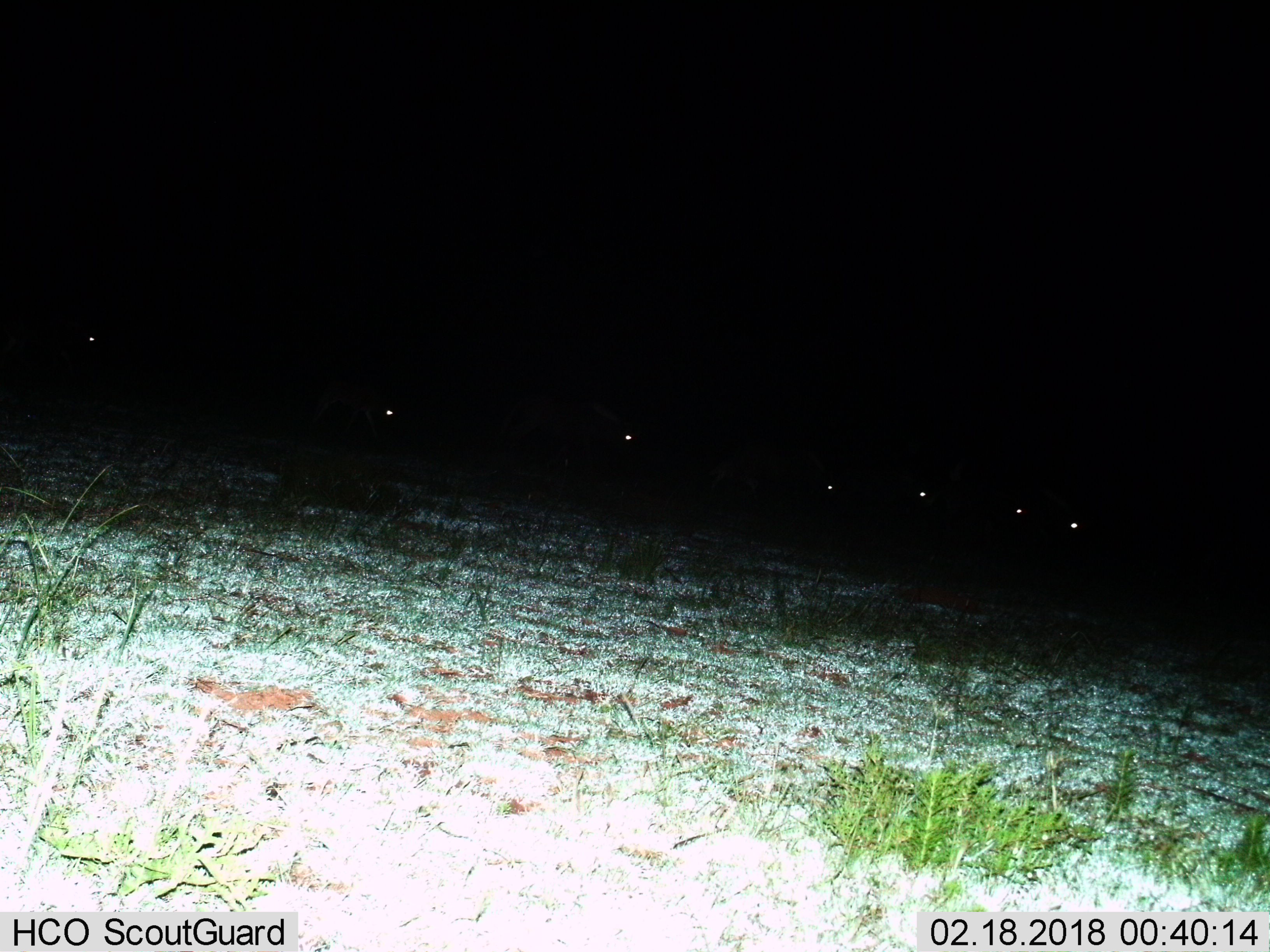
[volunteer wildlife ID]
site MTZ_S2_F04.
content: unidentified animal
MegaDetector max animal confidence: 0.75